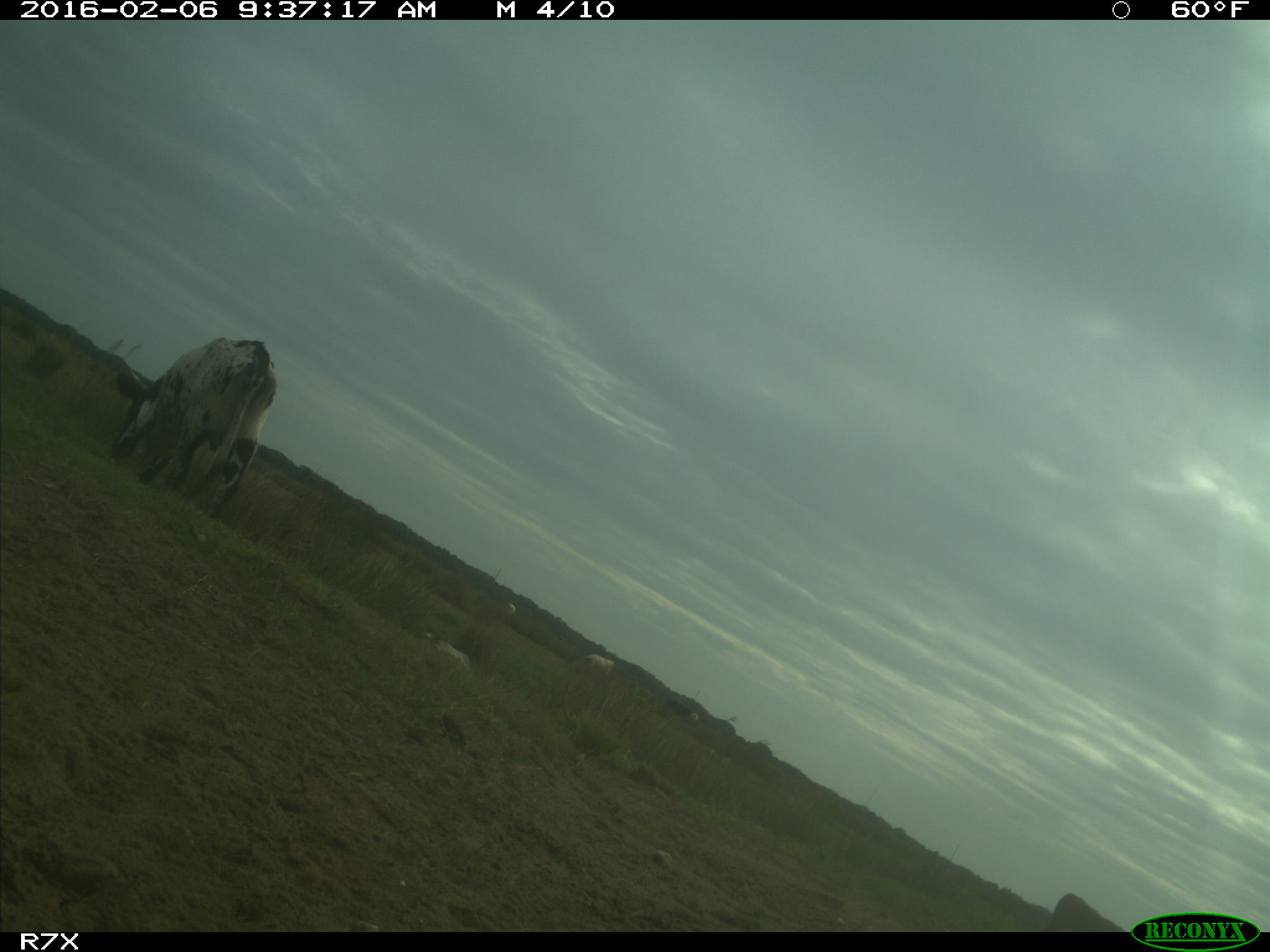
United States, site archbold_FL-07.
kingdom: Animalia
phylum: Chordata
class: Mammalia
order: Artiodactyla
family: Bovidae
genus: Bos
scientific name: Bos taurus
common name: domestic cow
Bos taurus (domestic cow).